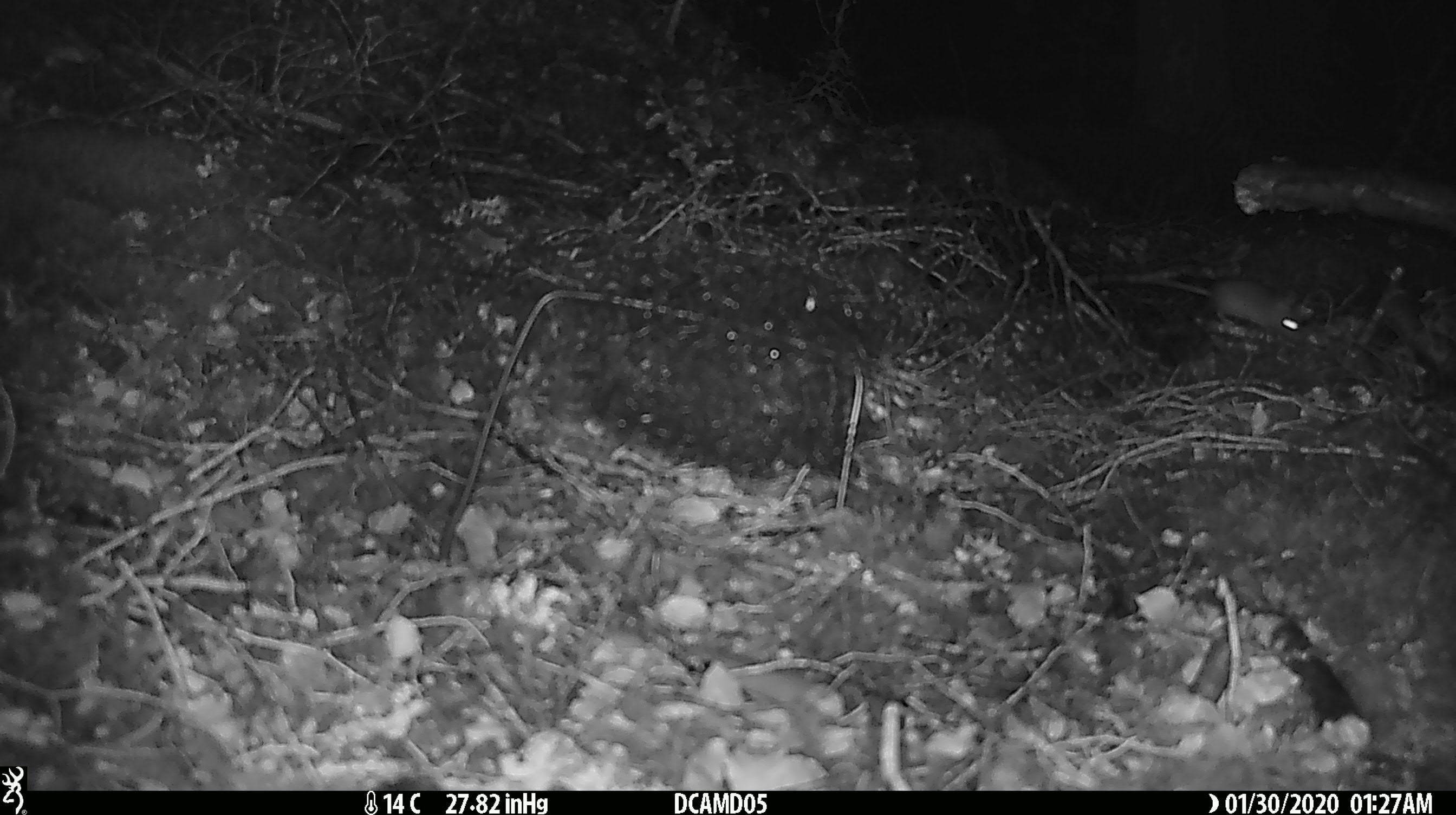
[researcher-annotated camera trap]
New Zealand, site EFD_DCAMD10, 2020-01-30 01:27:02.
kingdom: Animalia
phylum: Chordata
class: Mammalia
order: Rodentia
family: Muridae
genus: Mus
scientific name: Mus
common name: mouse